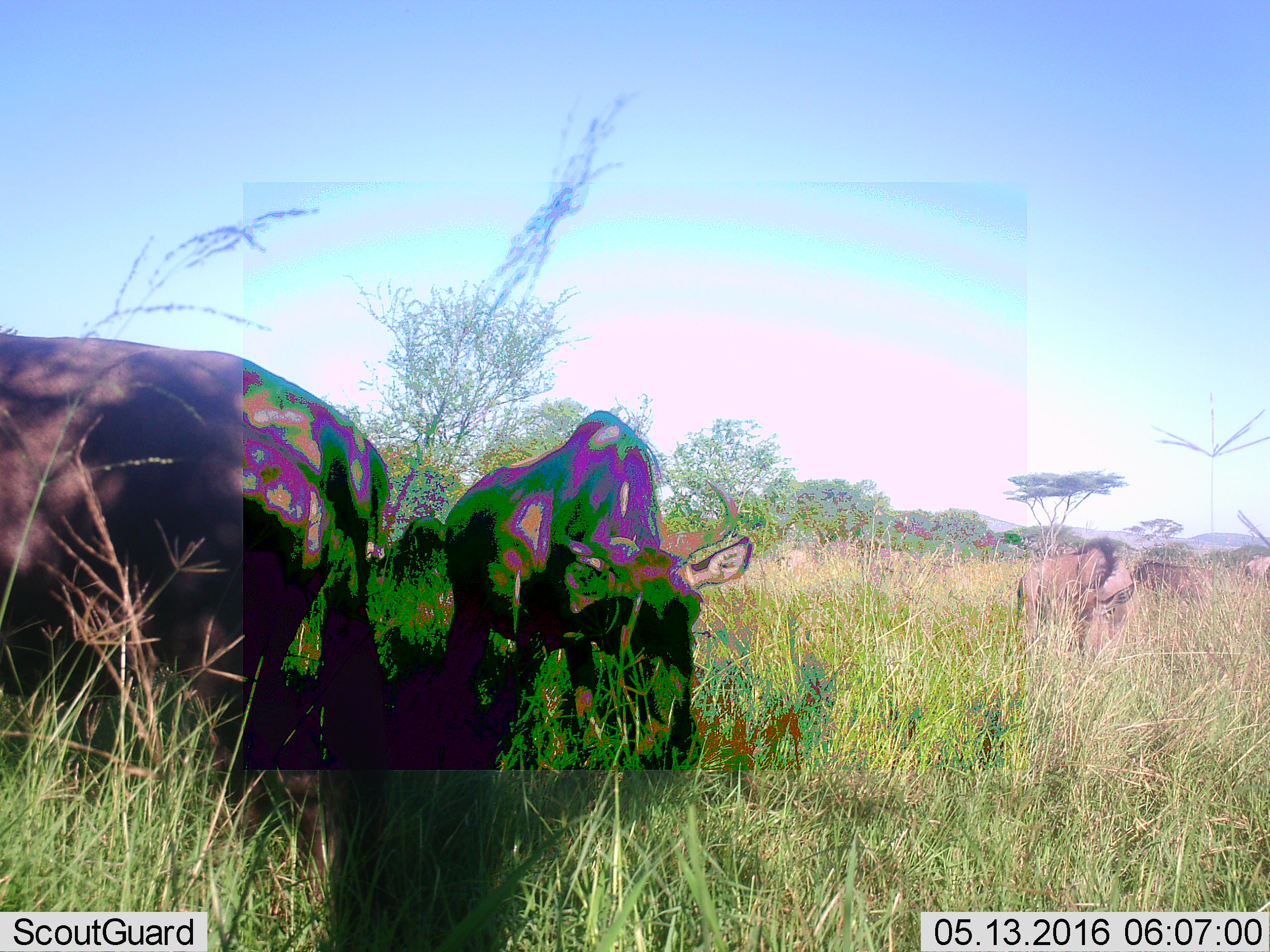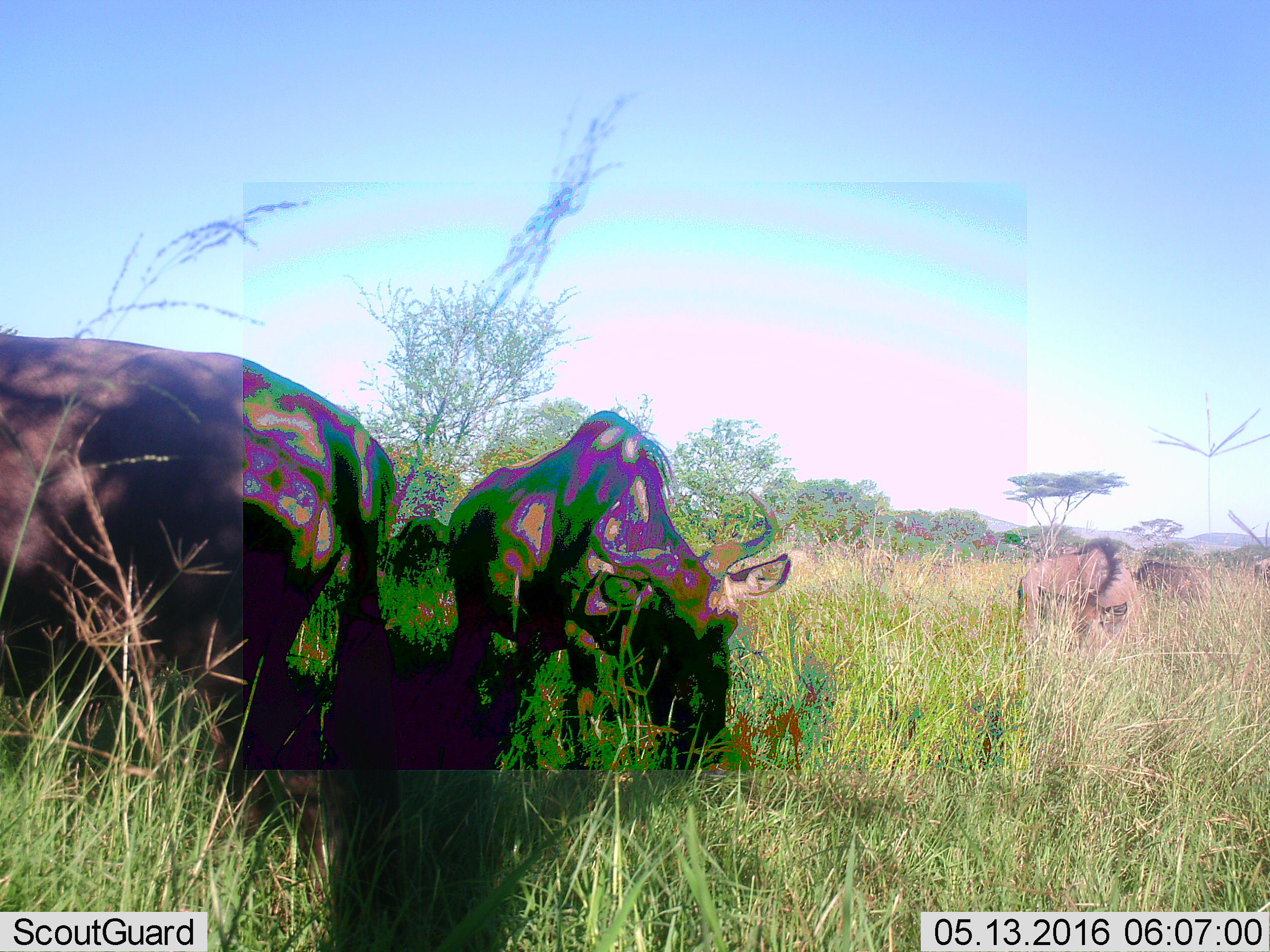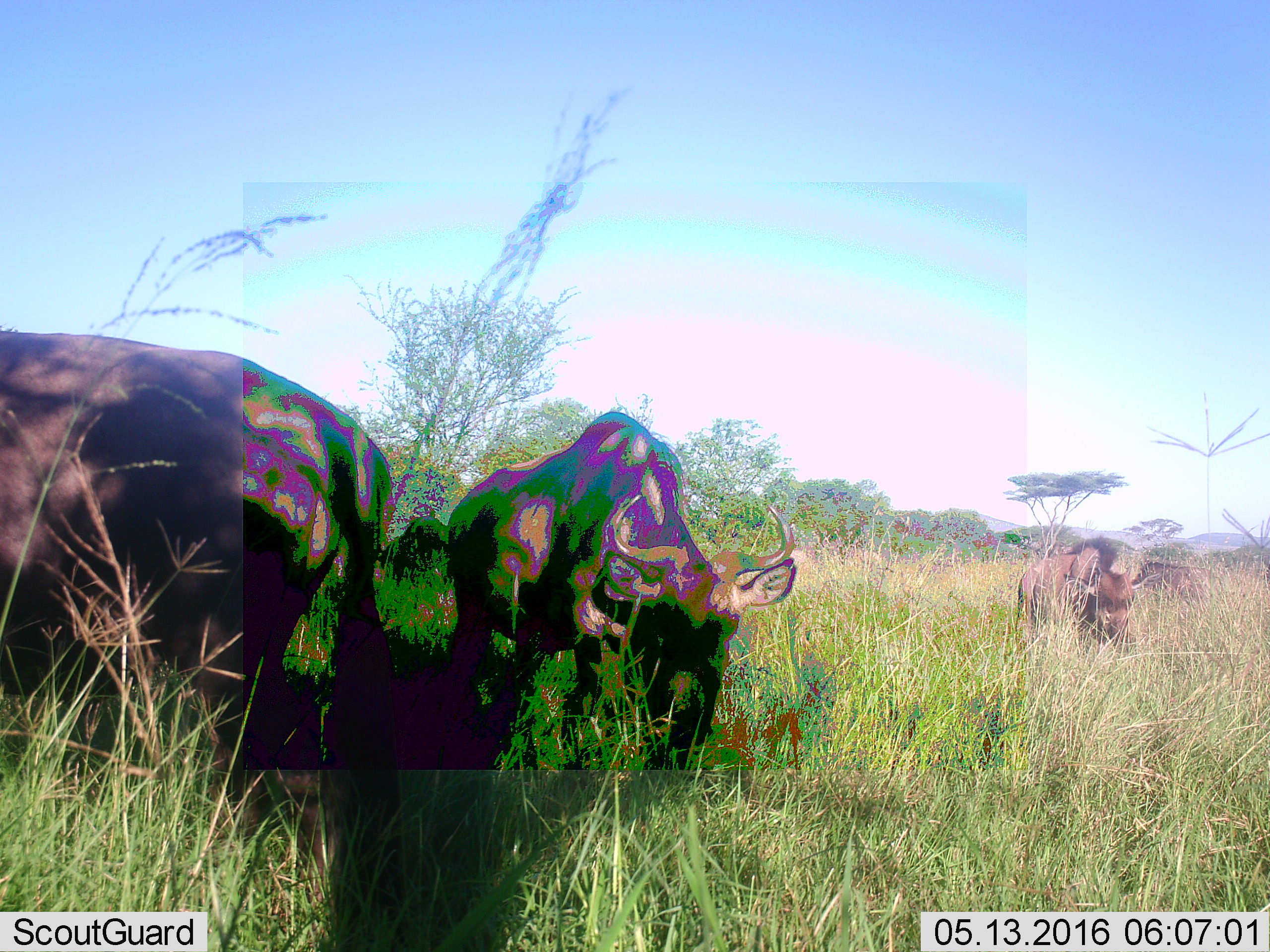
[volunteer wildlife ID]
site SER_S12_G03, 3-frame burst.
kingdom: Animalia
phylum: Chordata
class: Mammalia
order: Artiodactyla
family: Bovidae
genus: Connochaetes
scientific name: Connochaetes taurinus taurinus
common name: blue wildebeest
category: wildebeestblue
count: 5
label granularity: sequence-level